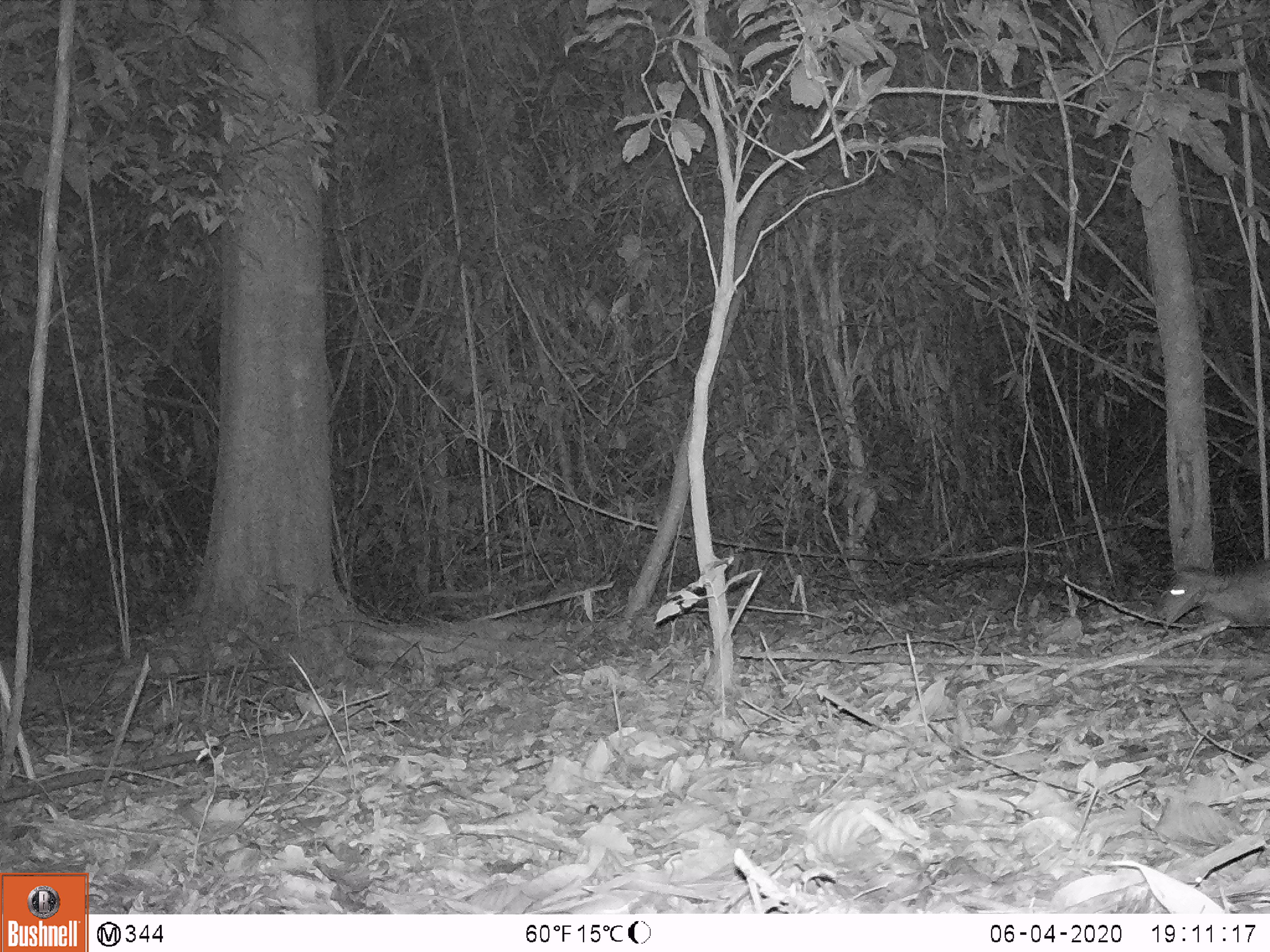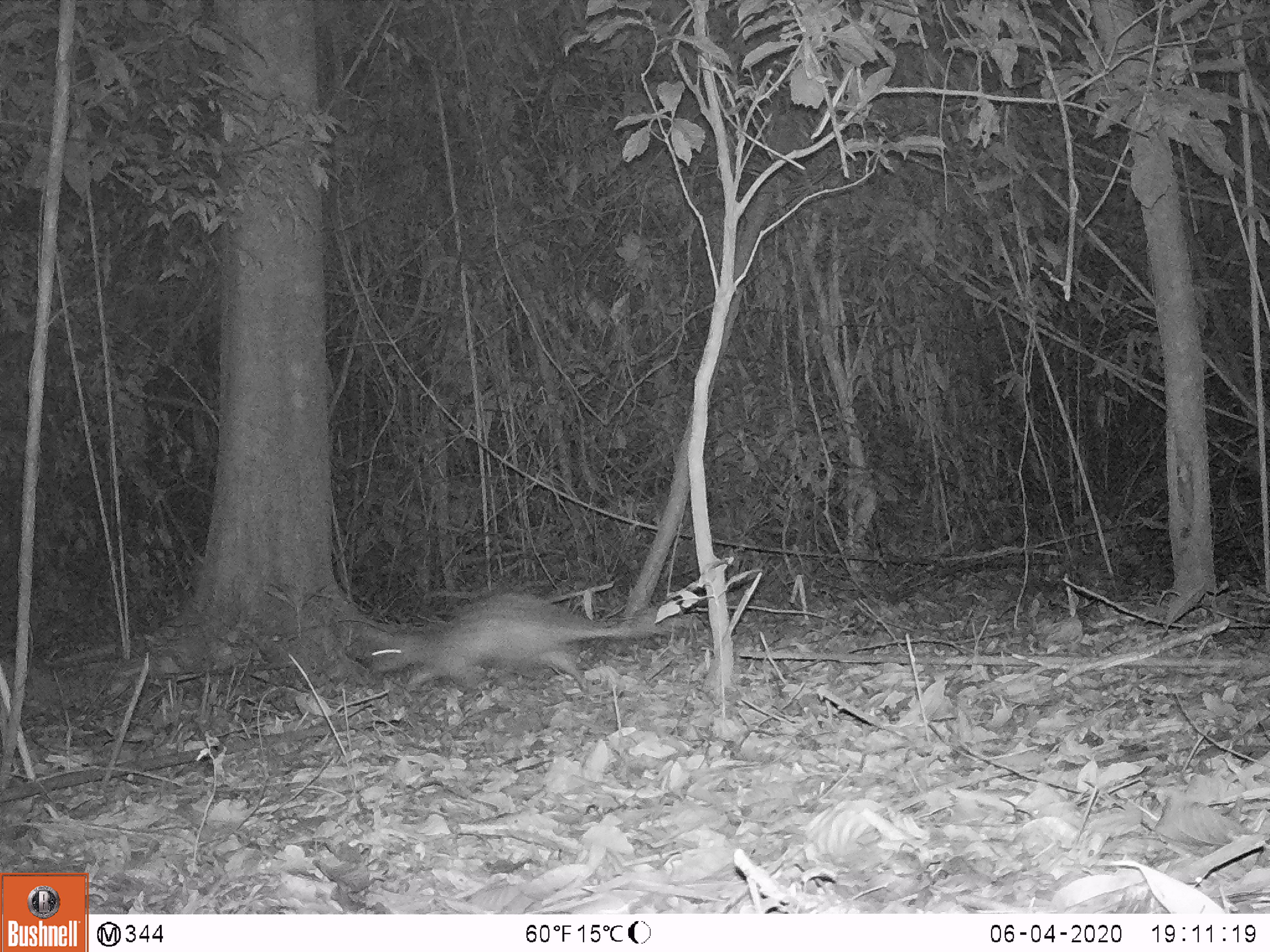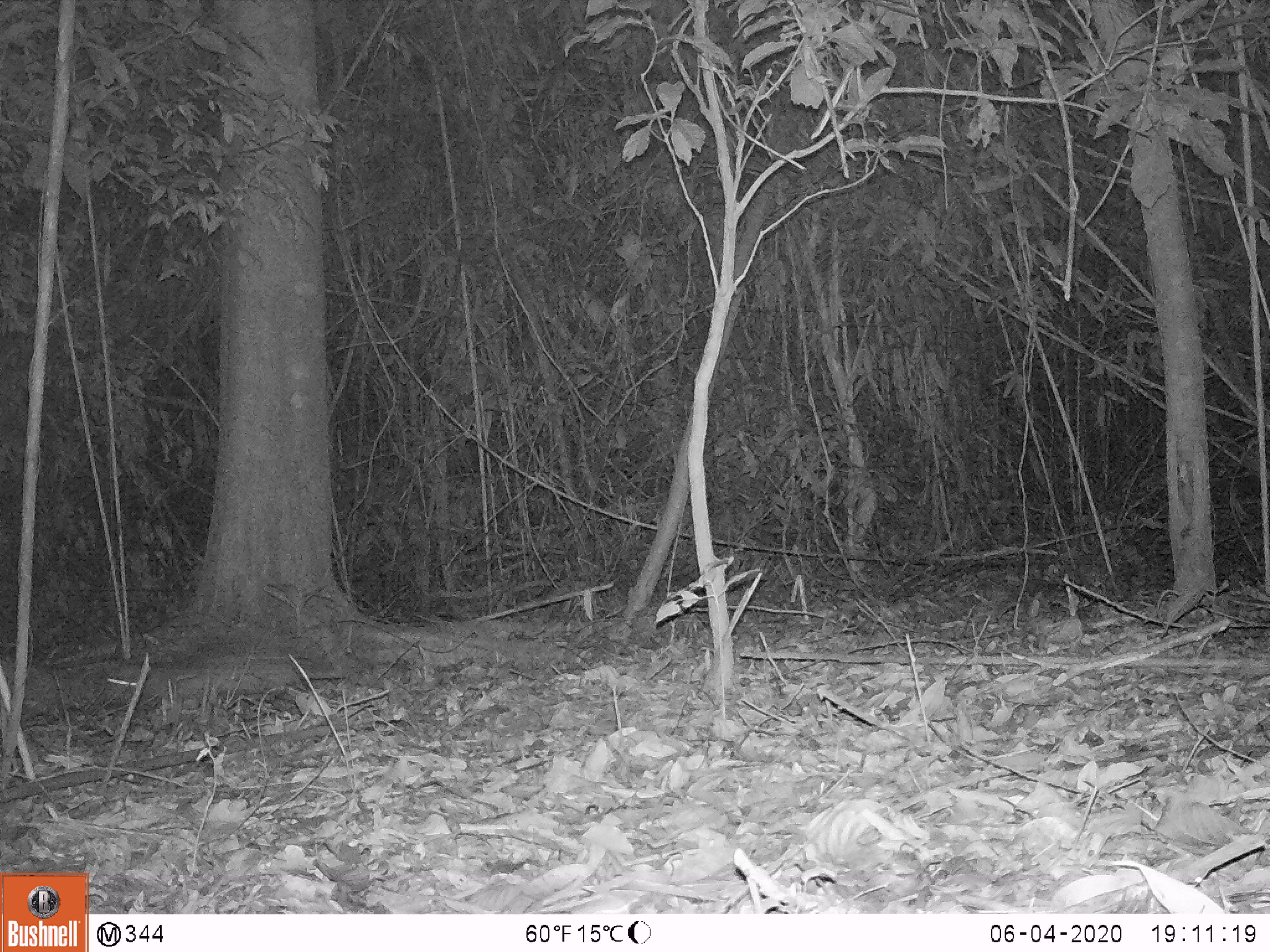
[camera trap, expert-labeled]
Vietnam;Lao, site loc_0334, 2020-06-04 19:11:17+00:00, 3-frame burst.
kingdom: Animalia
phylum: Chordata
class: Mammalia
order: Rodentia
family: Hystricidae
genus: Atherurus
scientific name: Atherurus macrourus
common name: asiatic brush-tailed porcupine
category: asiatic brush tailed porcupine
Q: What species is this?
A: Asiatic brush tailed porcupine (asiatic brush-tailed porcupine) (Atherurus macrourus).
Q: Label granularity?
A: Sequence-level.